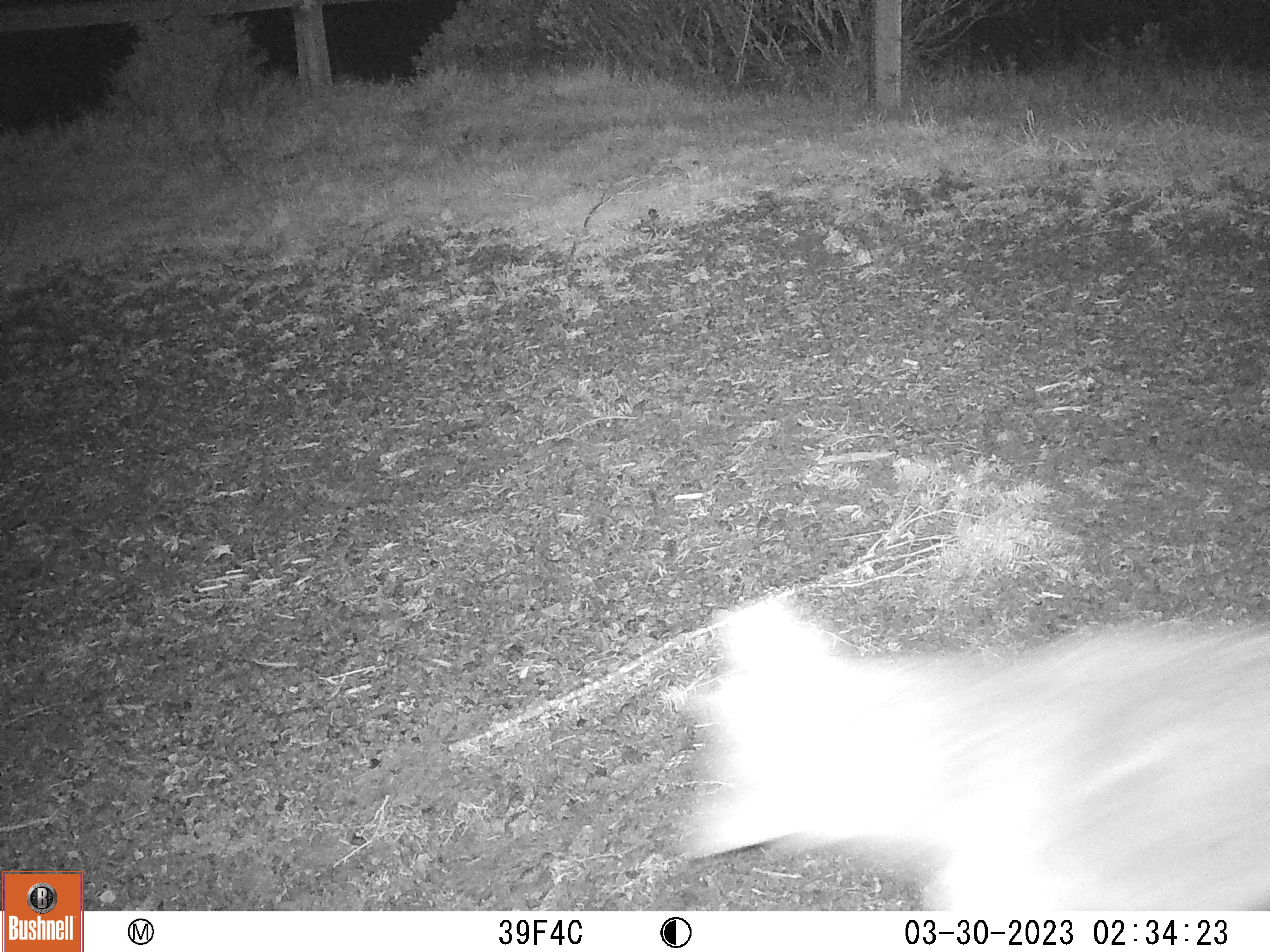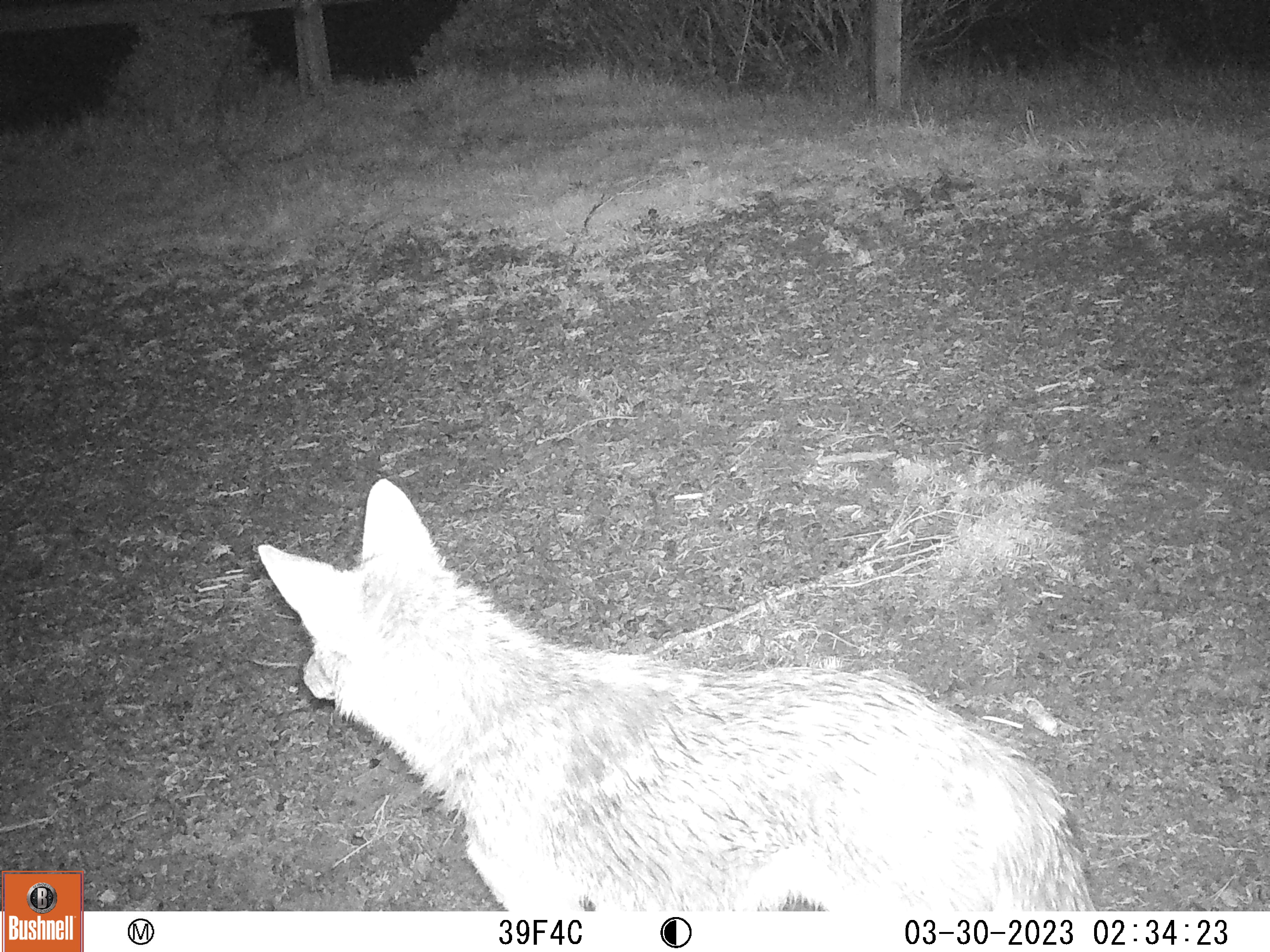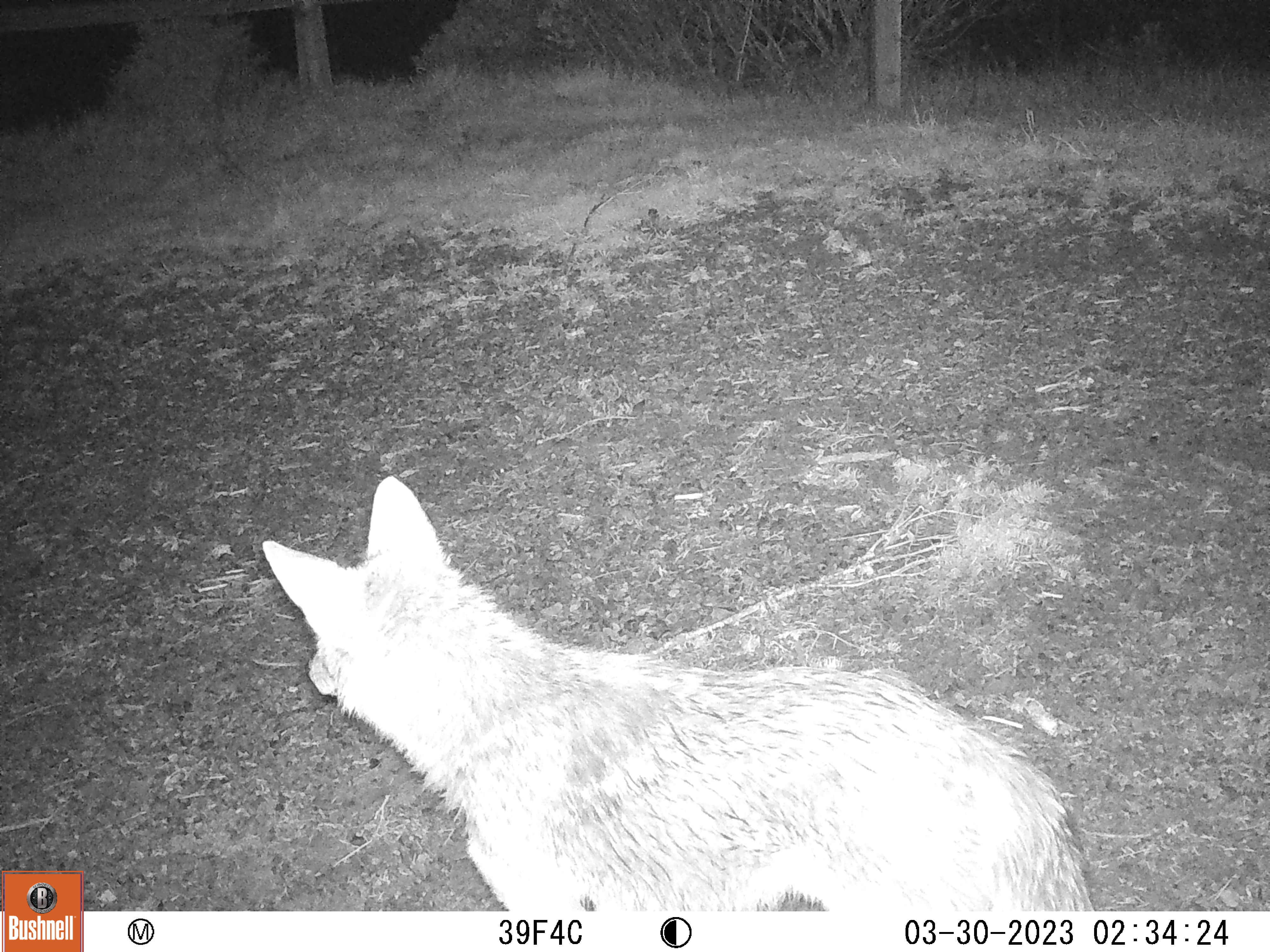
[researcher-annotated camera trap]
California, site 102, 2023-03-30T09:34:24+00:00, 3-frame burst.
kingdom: Animalia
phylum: Chordata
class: Mammalia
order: Carnivora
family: Canidae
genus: Canis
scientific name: Canis latrans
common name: coyote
Coyote (Canis latrans).